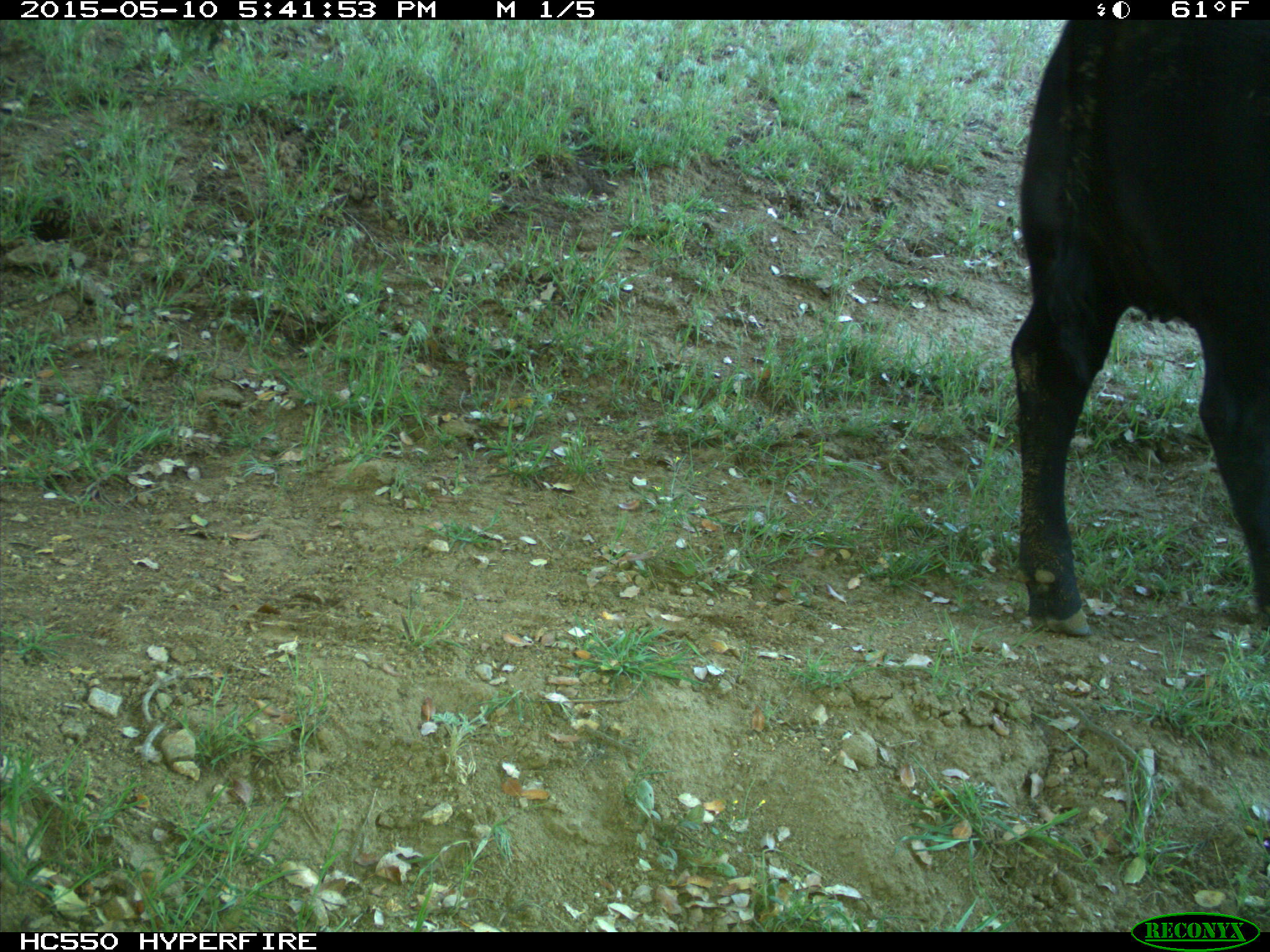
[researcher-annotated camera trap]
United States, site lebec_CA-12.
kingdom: Animalia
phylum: Chordata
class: Mammalia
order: Artiodactyla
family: Bovidae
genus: Bos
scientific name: Bos taurus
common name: domestic cow